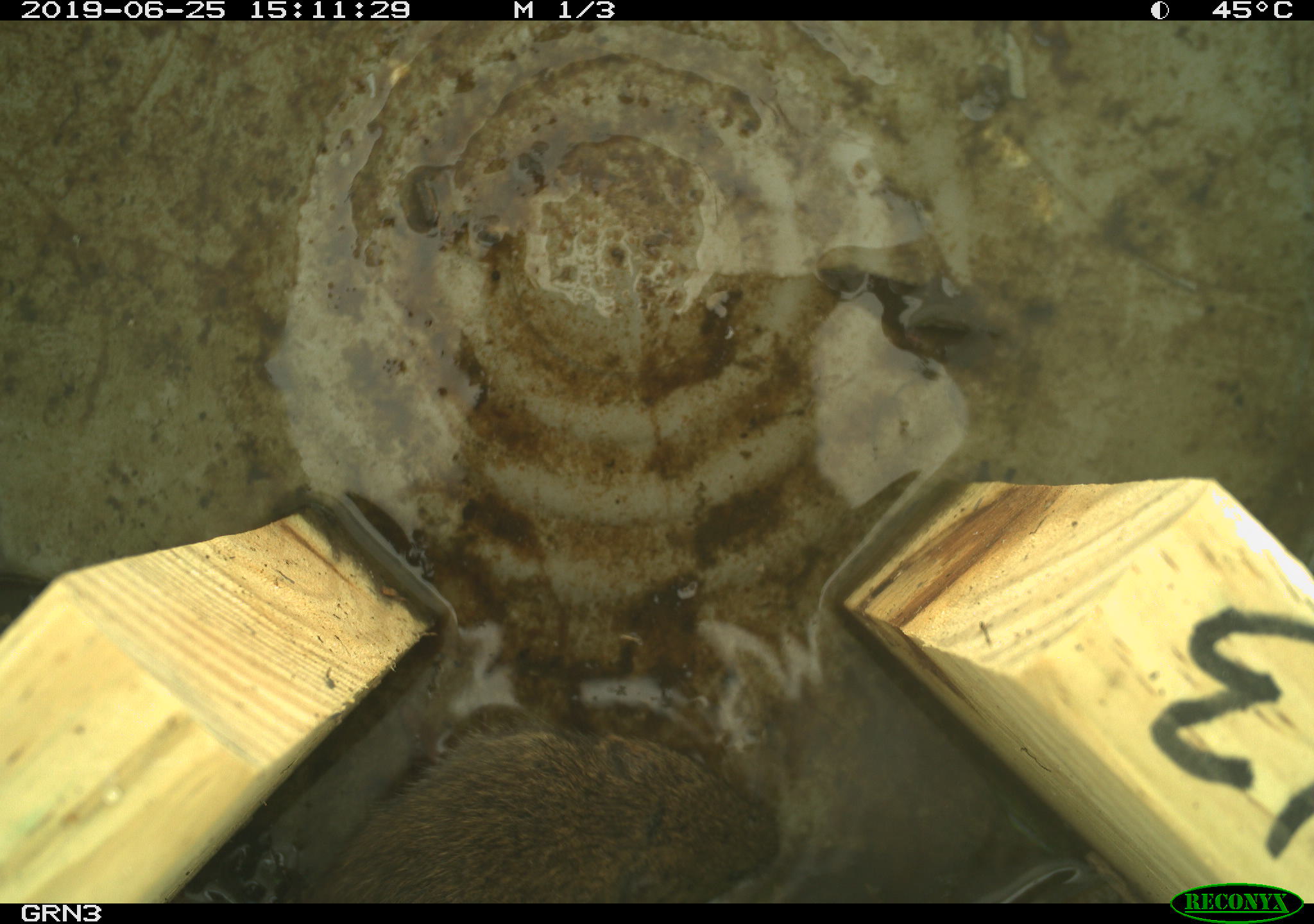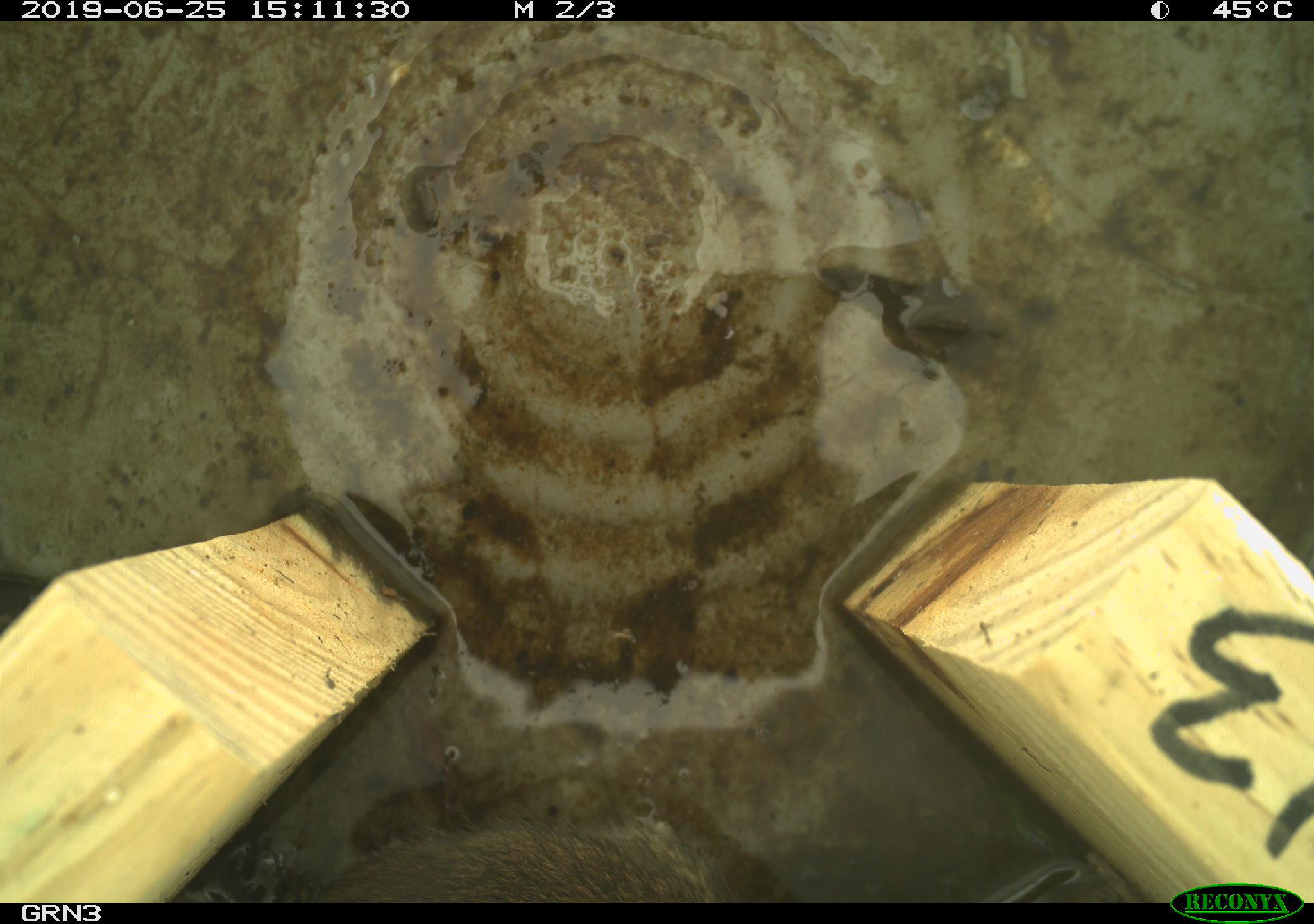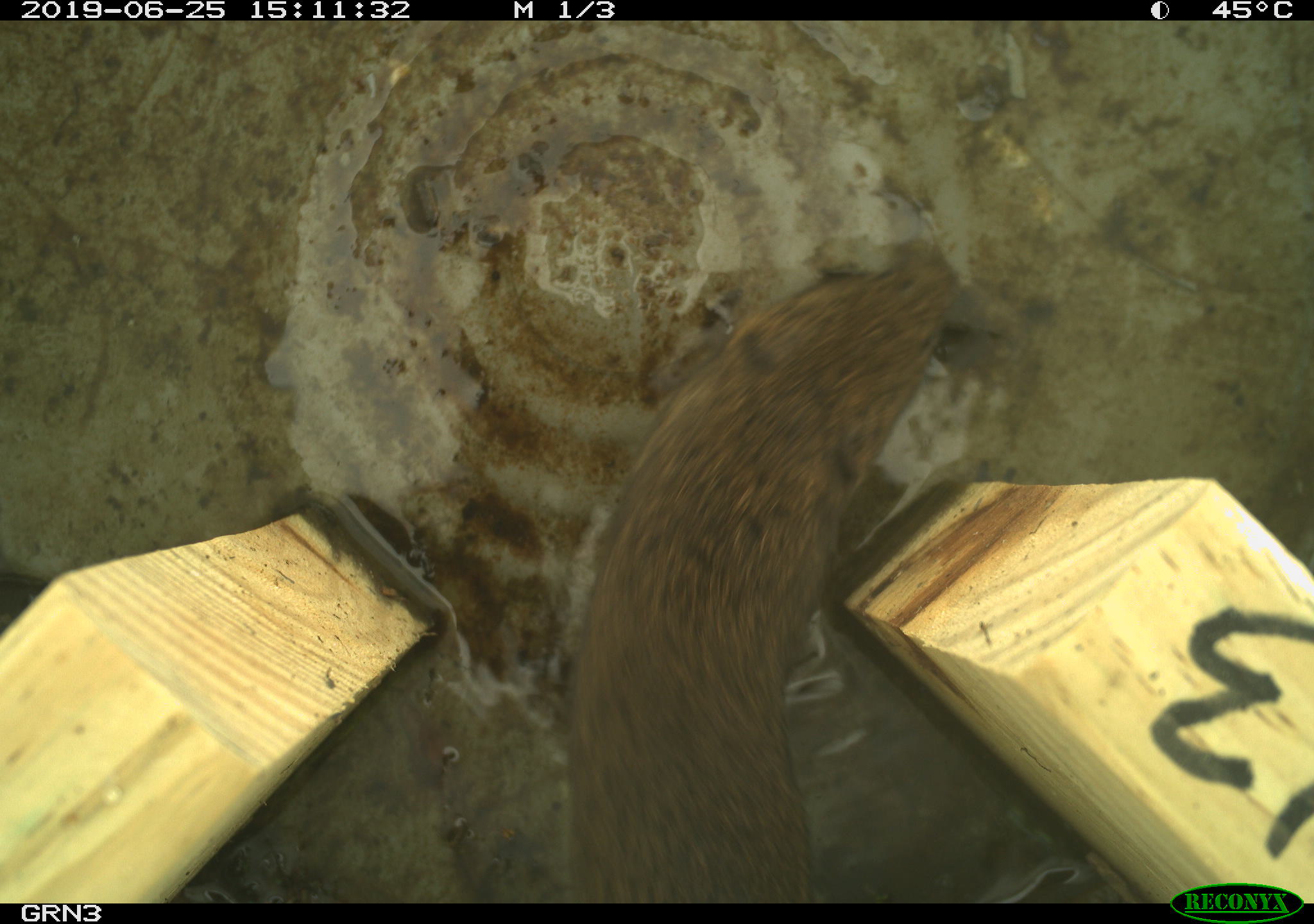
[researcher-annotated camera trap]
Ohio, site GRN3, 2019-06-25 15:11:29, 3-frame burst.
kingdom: Animalia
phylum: Chordata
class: Mammalia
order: Rodentia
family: Cricetidae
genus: Microtus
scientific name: Microtus pennsylvanicus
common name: meadow vole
Meadow vole (Microtus pennsylvanicus).